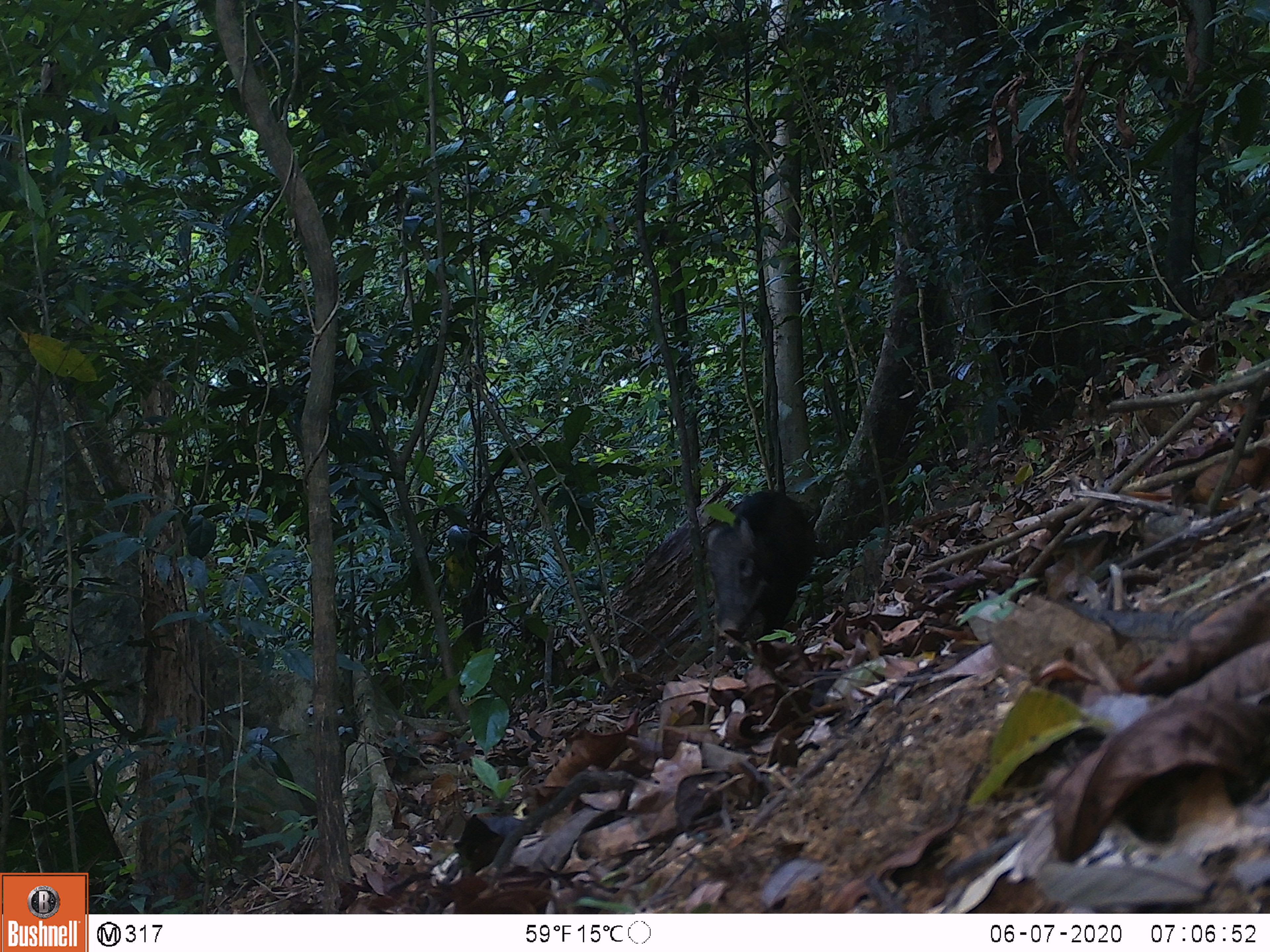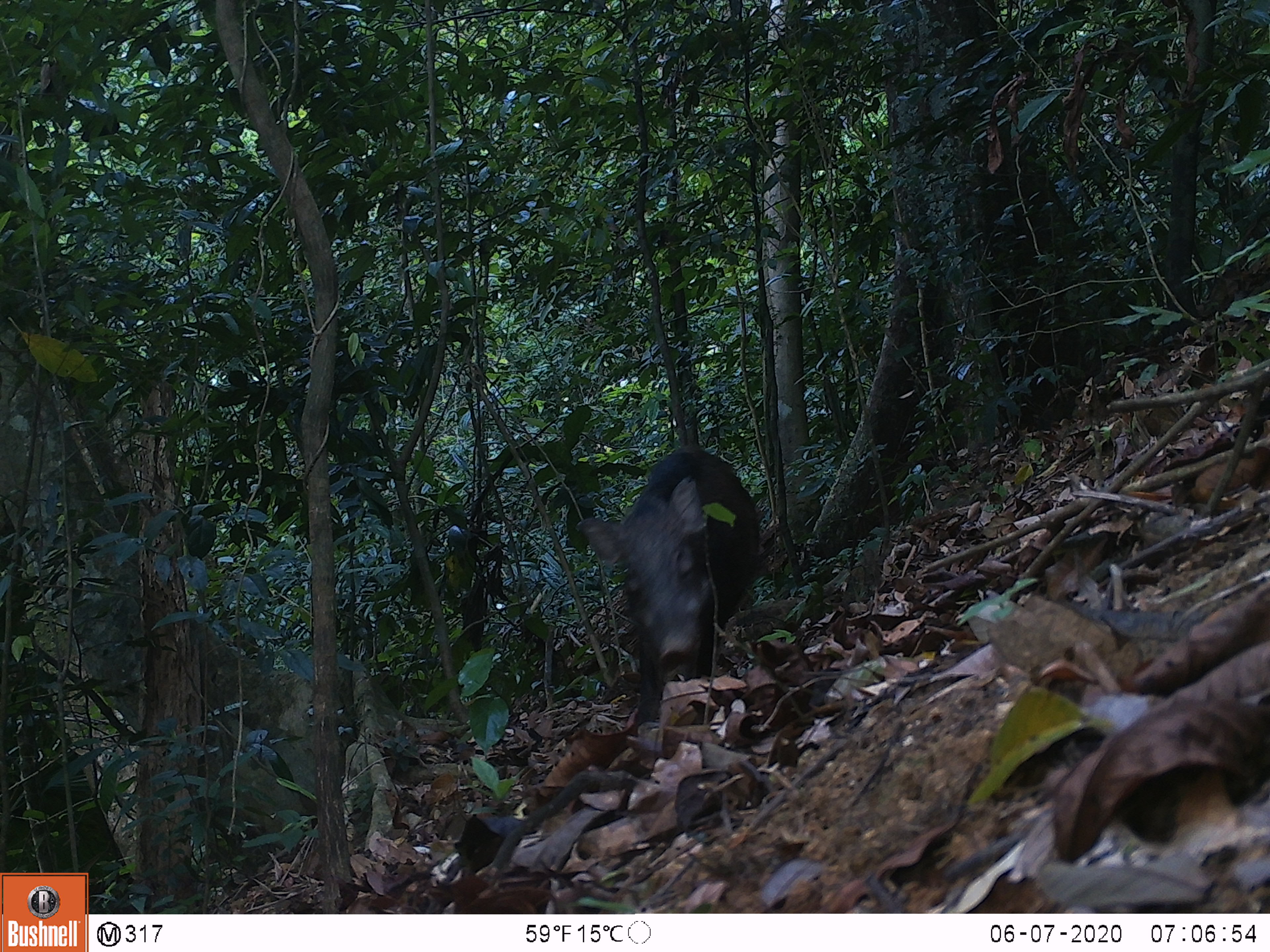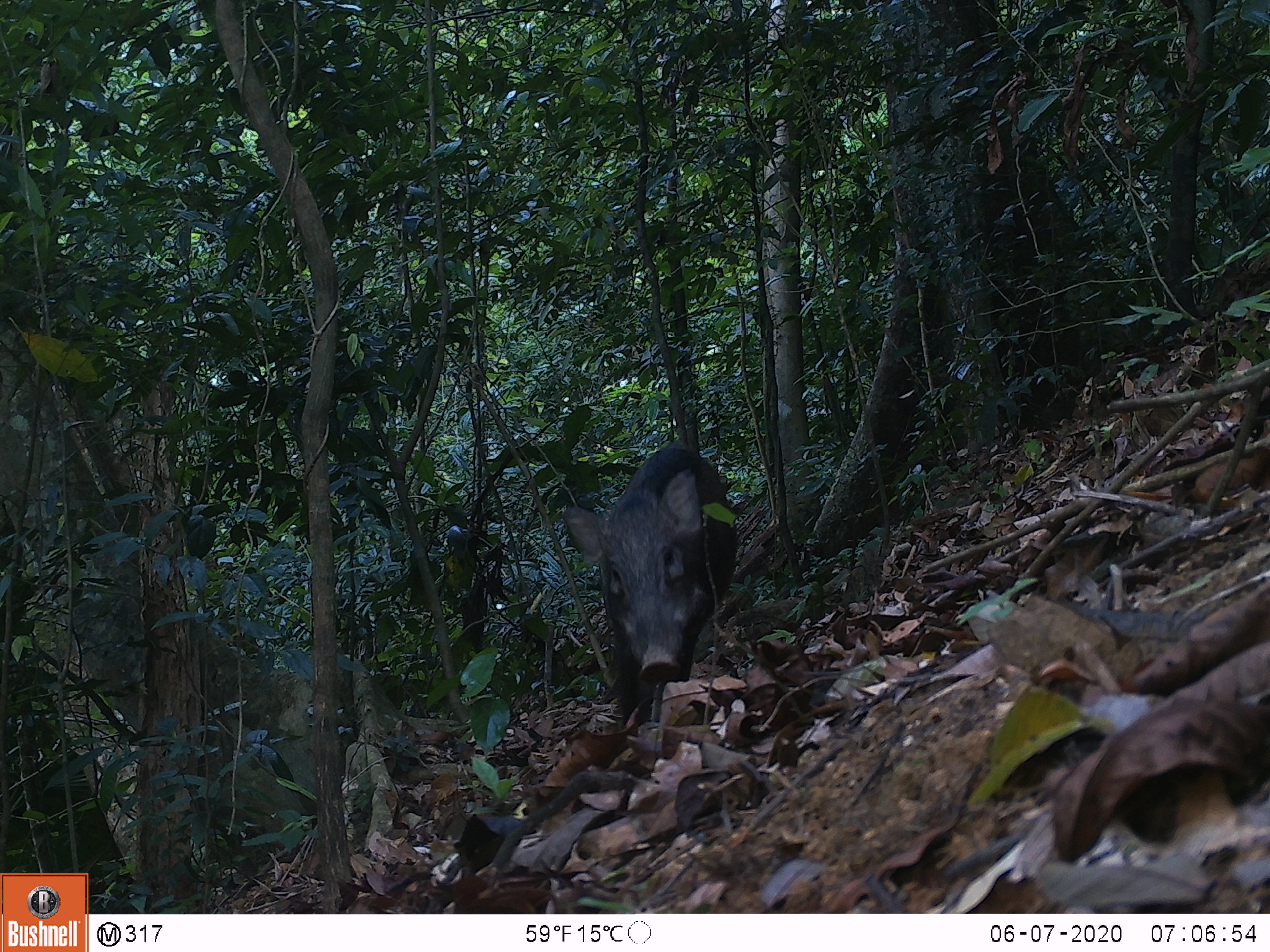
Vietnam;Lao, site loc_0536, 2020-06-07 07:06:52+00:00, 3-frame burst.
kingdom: Animalia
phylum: Chordata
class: Mammalia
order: Artiodactyla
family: Suidae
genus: Sus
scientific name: Sus scrofa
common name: eurasian wild pig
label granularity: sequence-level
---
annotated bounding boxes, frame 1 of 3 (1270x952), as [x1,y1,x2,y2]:
eurasian wild pig: [706,489,813,642]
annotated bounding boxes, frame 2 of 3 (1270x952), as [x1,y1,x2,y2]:
eurasian wild pig: [576,446,761,731]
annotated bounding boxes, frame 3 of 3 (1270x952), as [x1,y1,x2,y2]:
eurasian wild pig: [562,445,739,736]